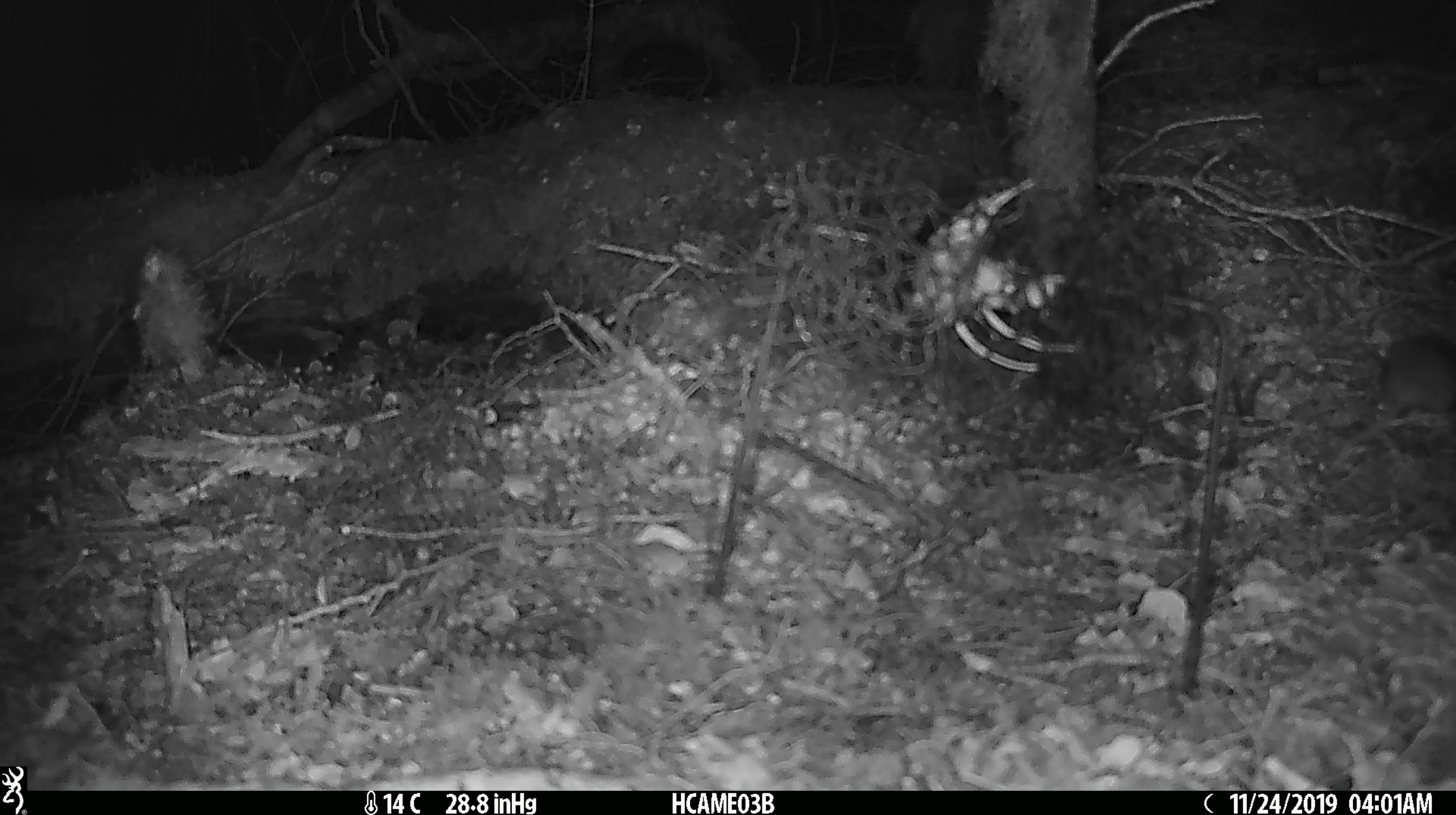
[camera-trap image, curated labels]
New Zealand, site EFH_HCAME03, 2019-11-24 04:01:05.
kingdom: Animalia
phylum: Chordata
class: Mammalia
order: Rodentia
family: Muridae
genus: Mus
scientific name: Mus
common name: mouse